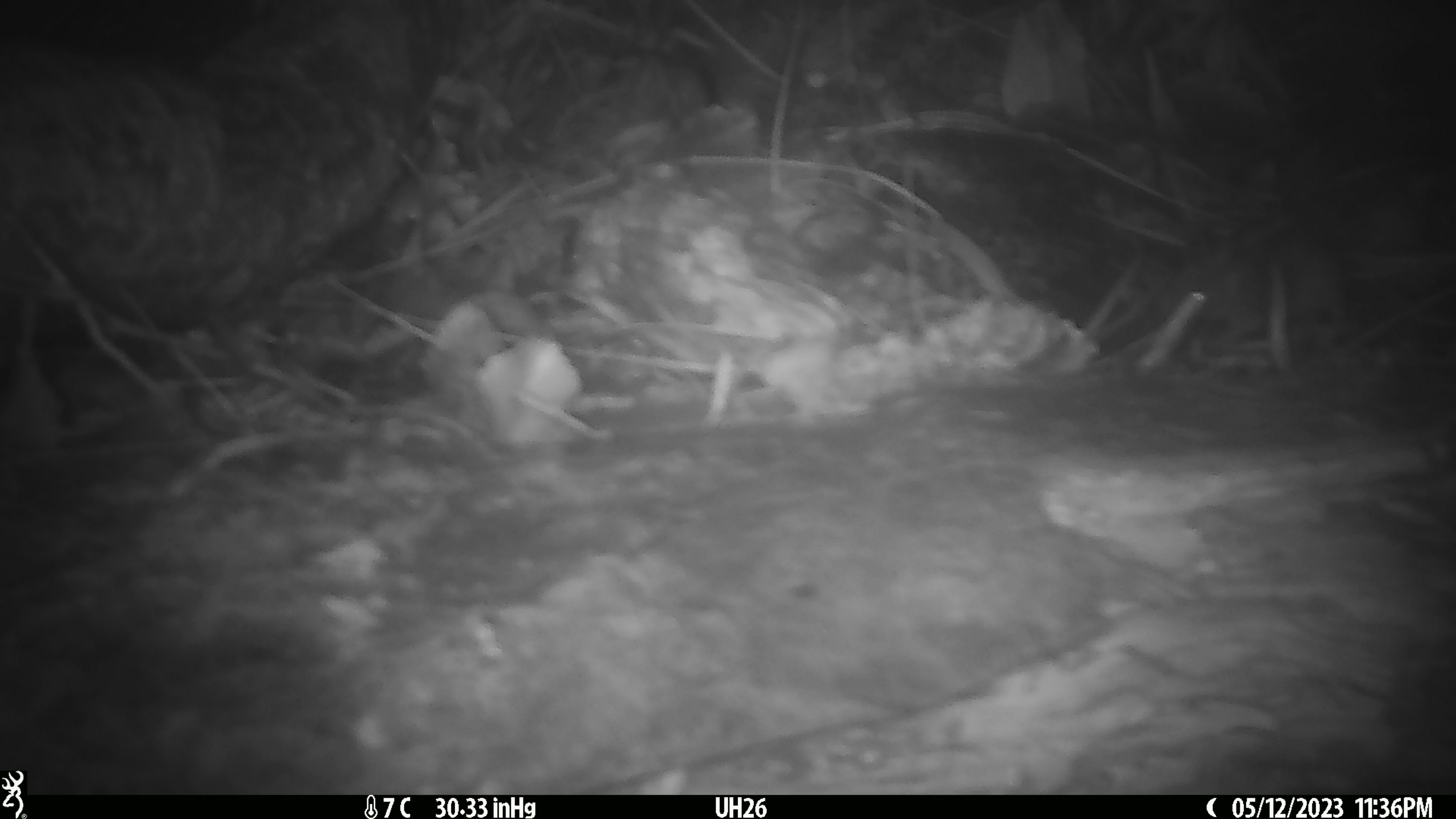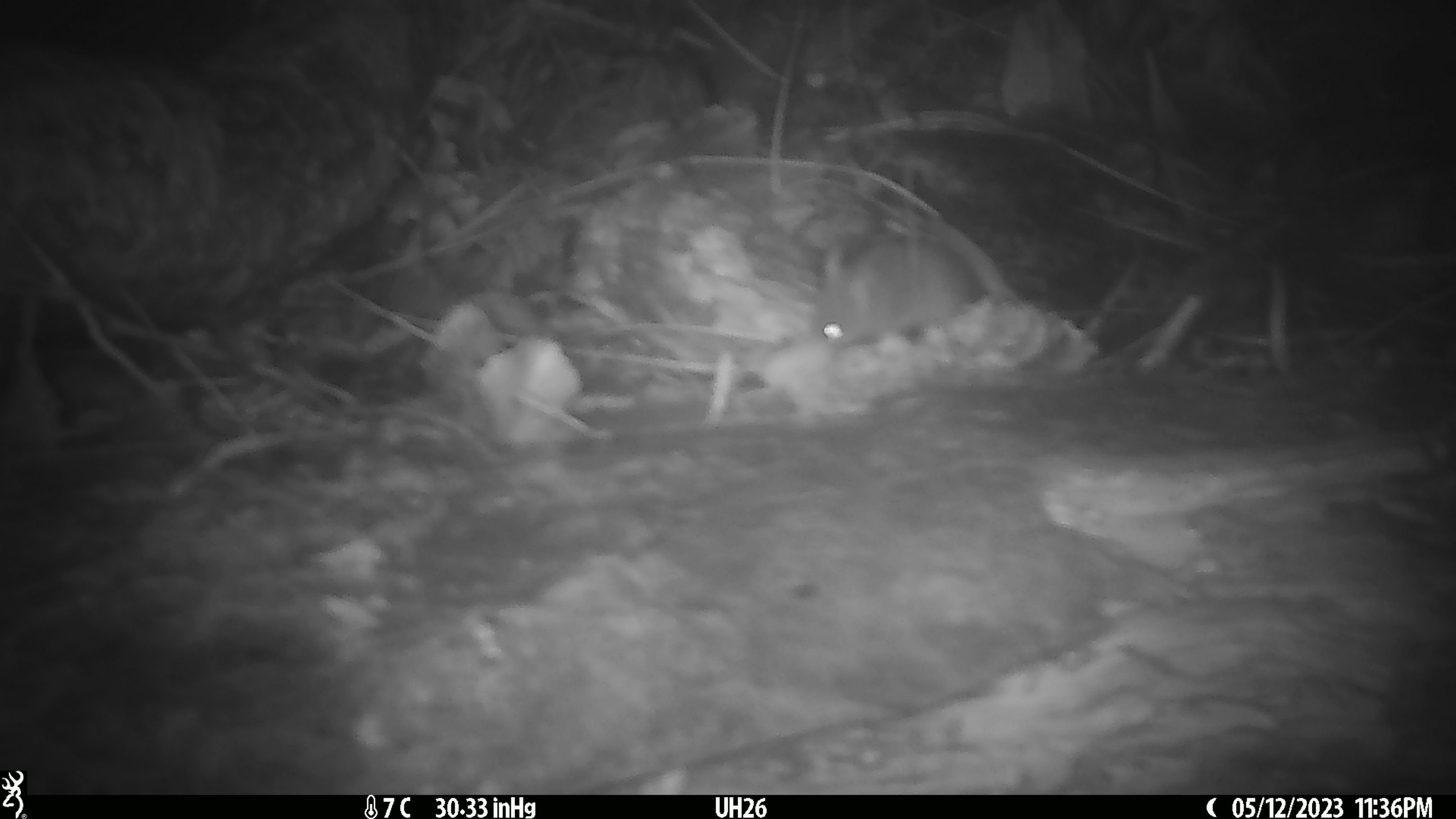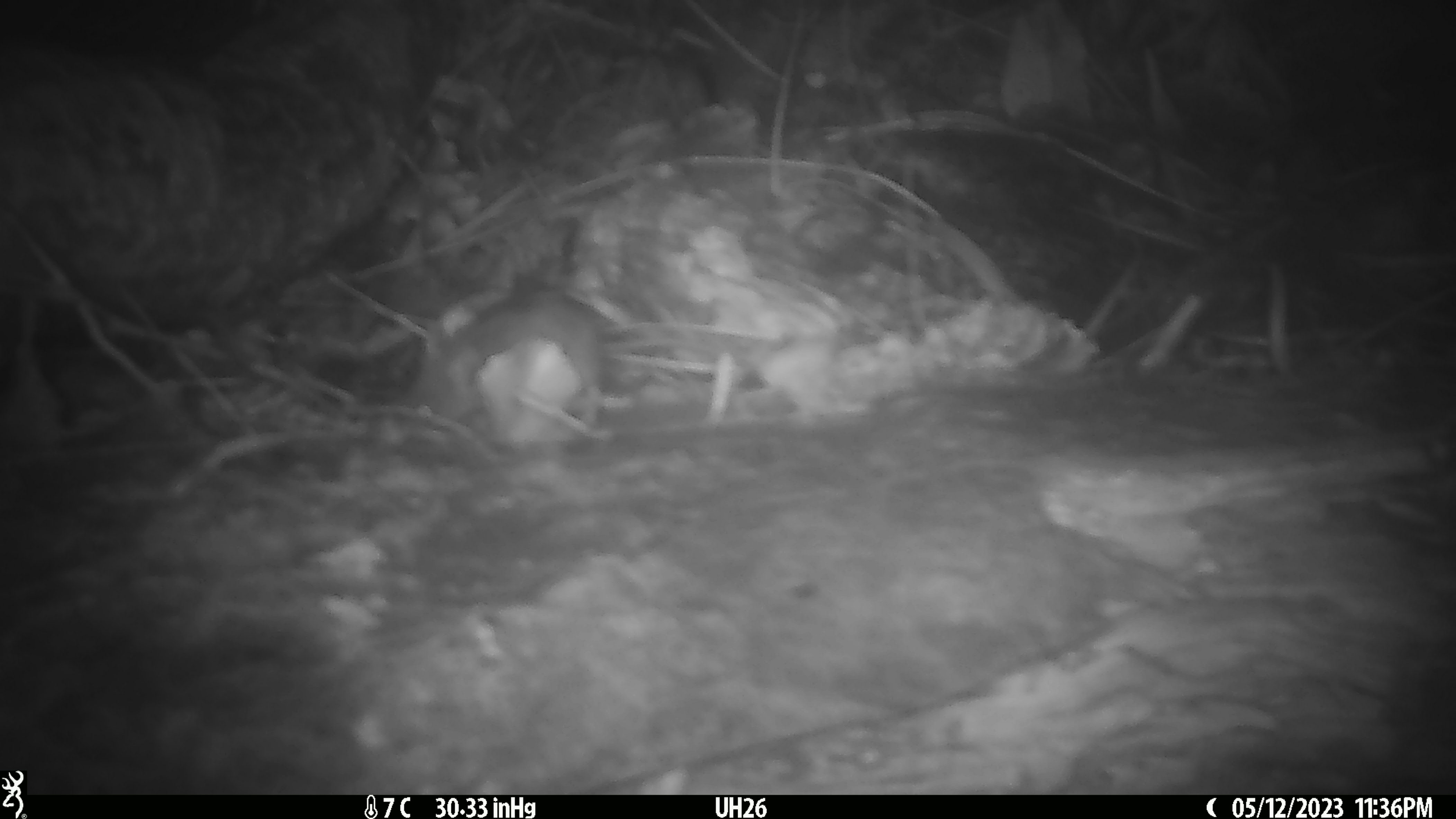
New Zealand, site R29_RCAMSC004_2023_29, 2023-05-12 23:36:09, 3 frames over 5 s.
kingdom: Animalia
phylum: Chordata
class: Mammalia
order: Rodentia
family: Muridae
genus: Mus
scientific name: Mus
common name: mouse